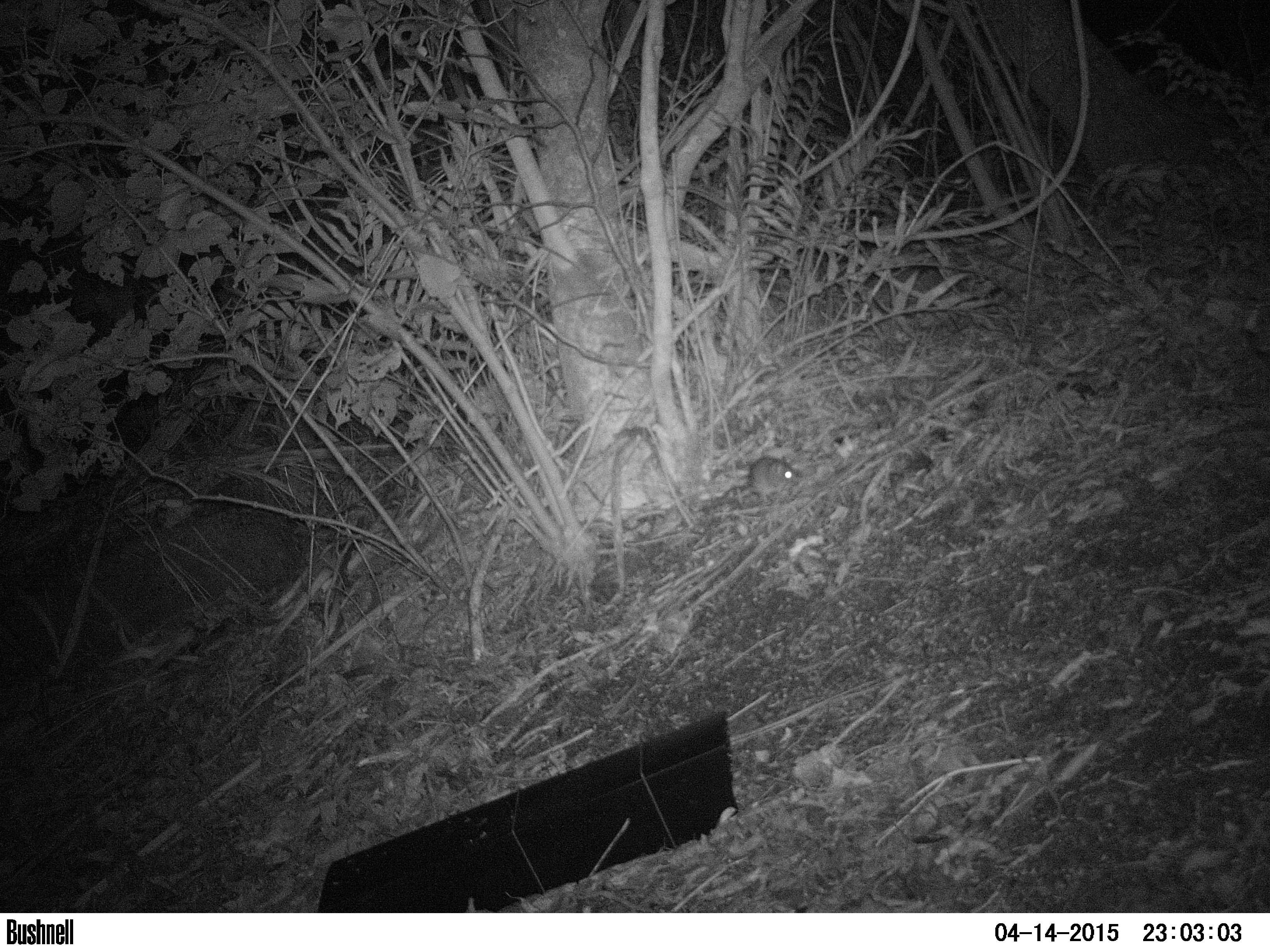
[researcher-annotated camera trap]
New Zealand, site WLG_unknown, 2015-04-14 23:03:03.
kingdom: Animalia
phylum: Chordata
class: Mammalia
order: Rodentia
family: Muridae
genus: Rattus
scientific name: Rattus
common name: rat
Rat (Rattus).